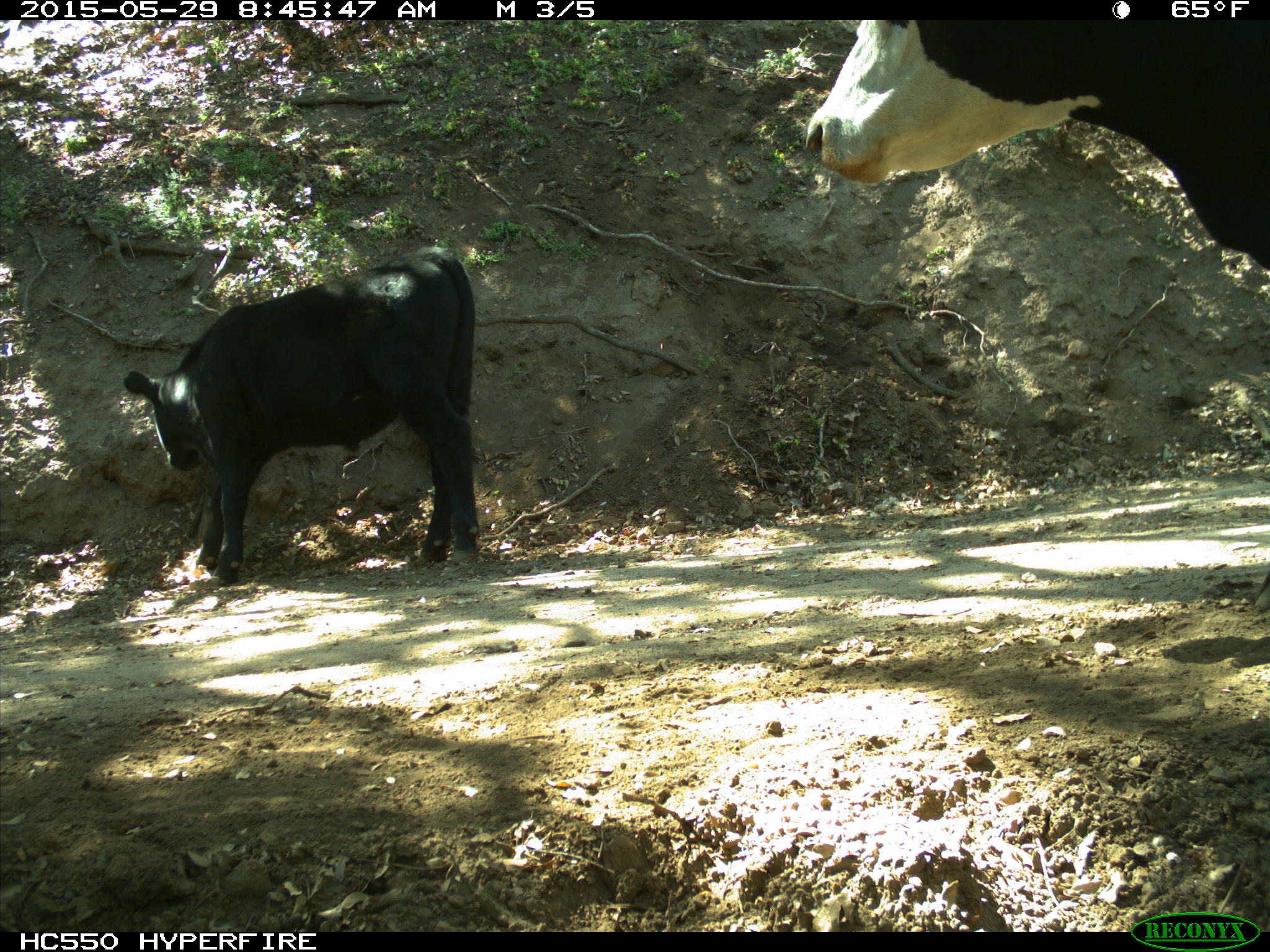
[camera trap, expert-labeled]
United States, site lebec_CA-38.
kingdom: Animalia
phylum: Chordata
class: Mammalia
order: Artiodactyla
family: Bovidae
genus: Bos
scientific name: Bos taurus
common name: domestic cow